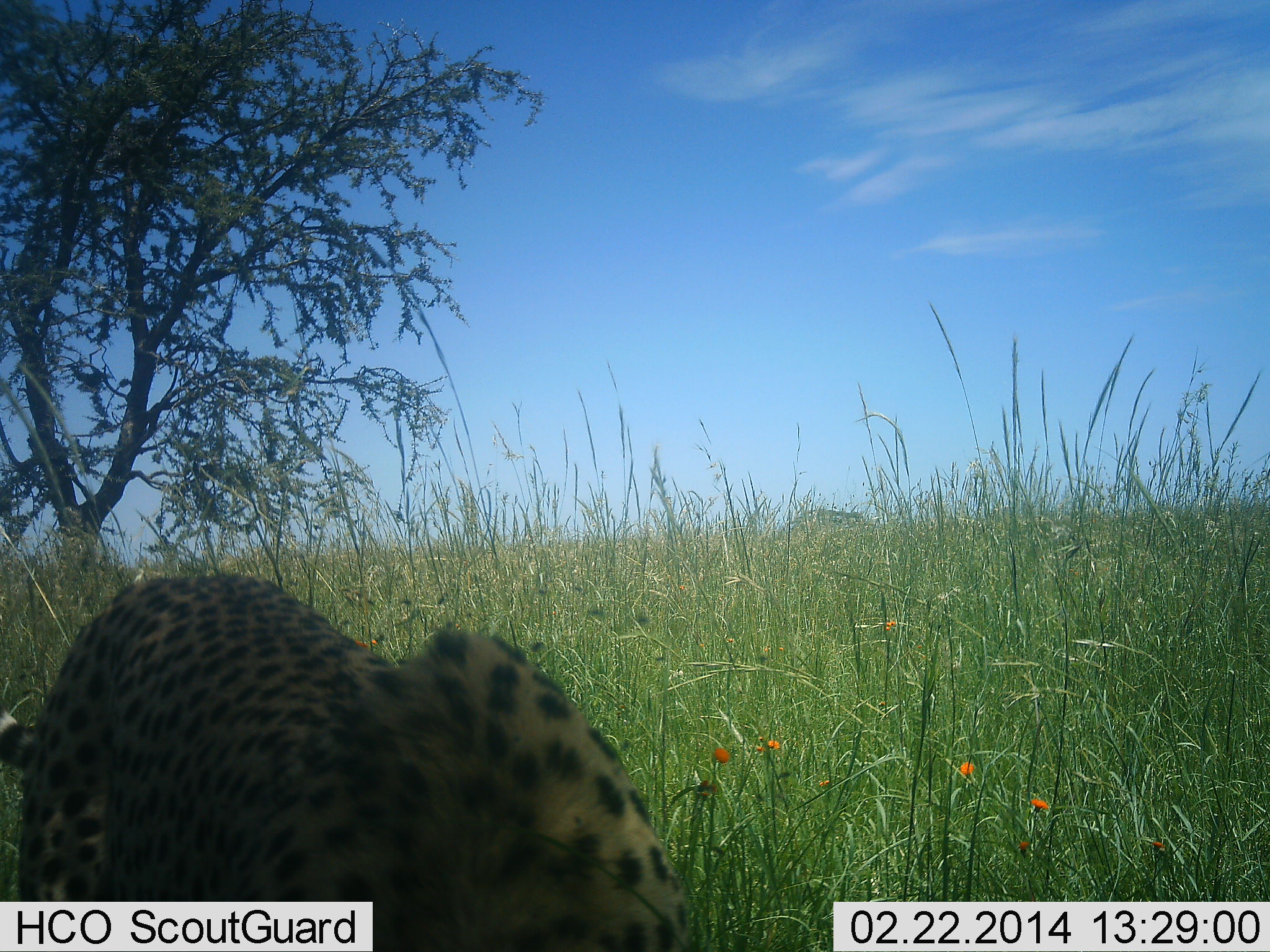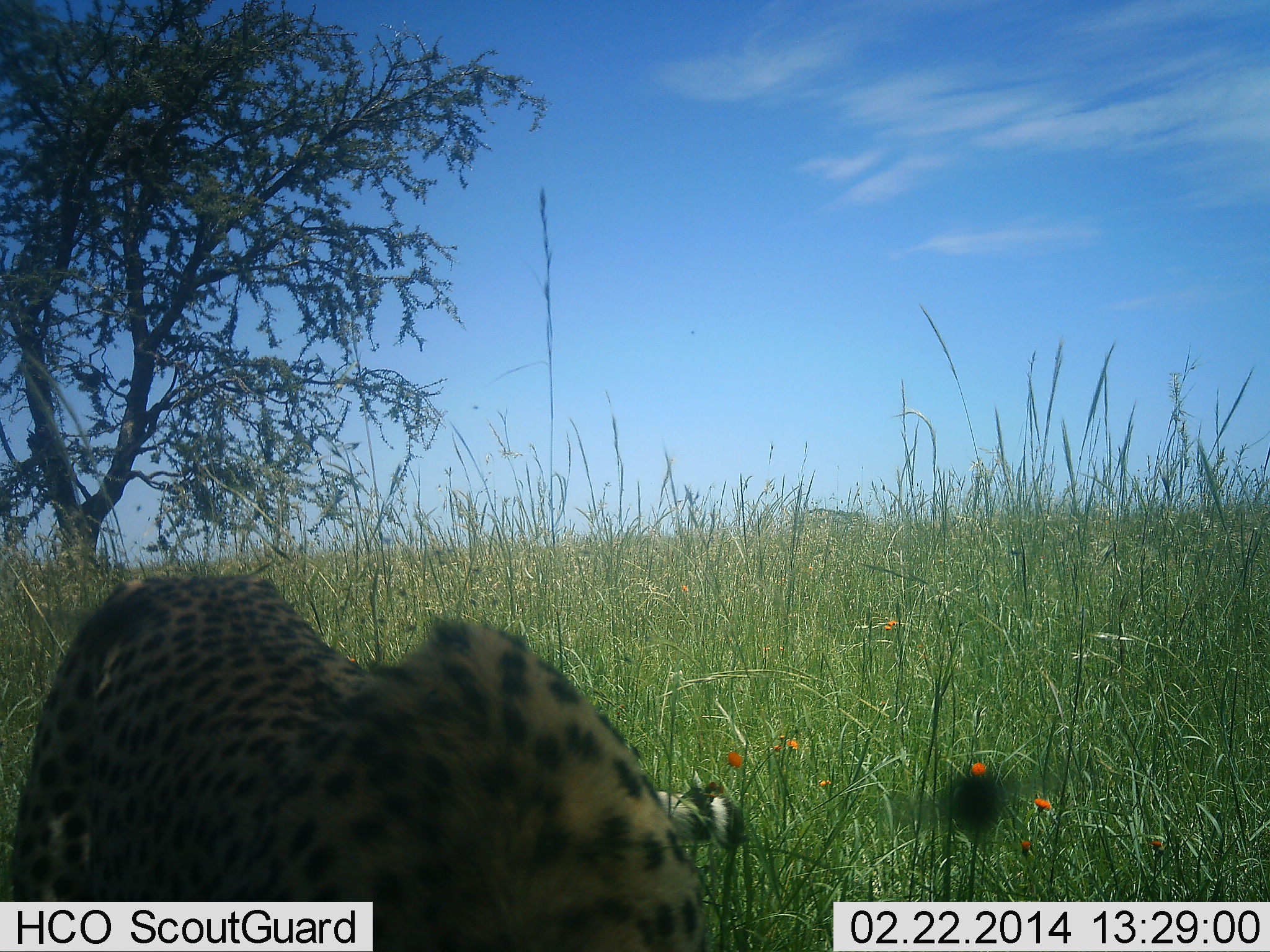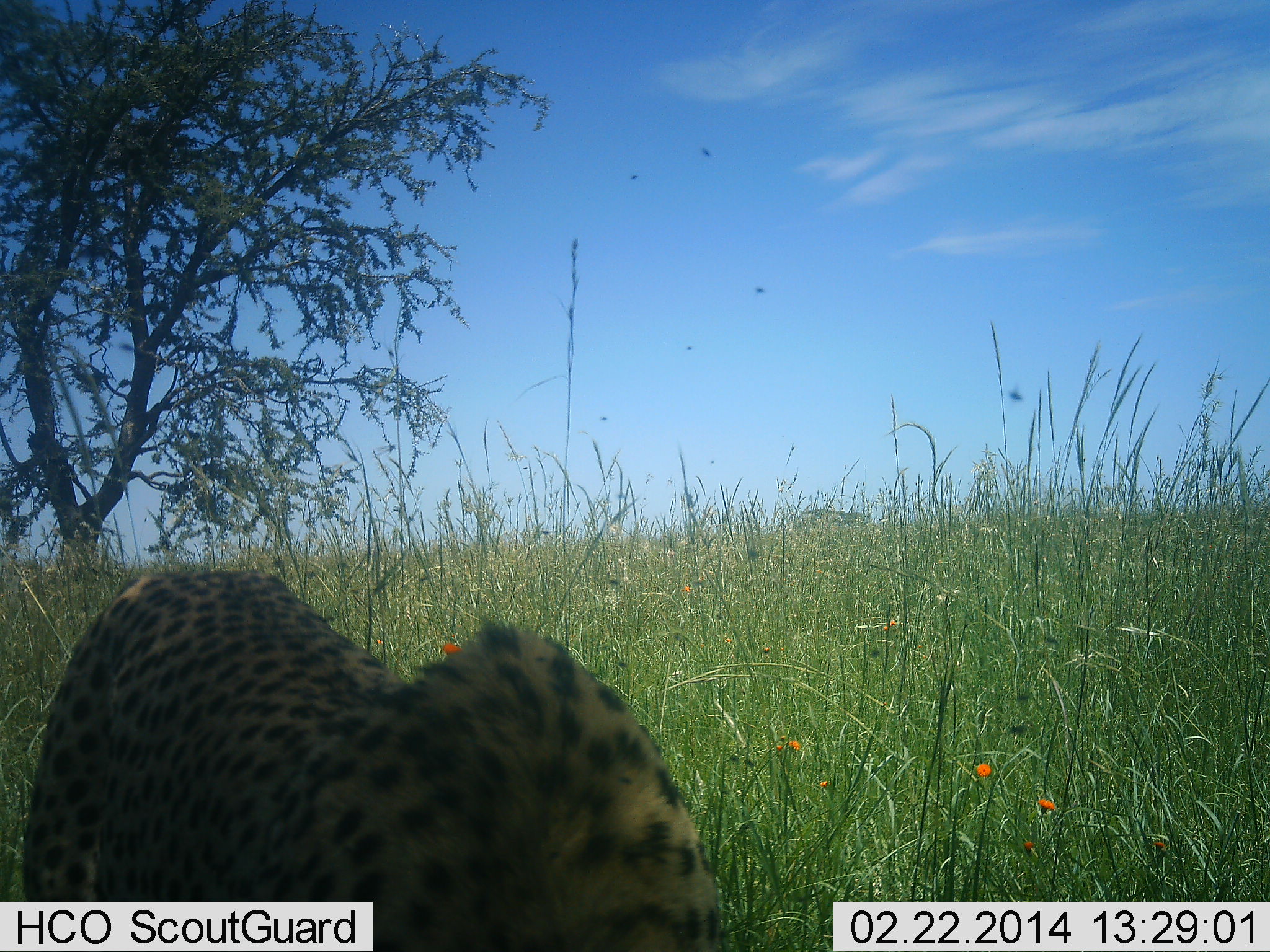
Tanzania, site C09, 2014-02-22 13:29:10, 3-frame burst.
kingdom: Animalia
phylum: Chordata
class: Mammalia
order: Carnivora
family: Felidae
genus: Acinonyx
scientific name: Acinonyx jubatus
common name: cheetah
Cheetah (Acinonyx jubatus), count 1. Behavior (volunteer vote fractions): standing 71%, resting 5%, moving 11%, interacting 3%. Young present (vote fraction): 0%. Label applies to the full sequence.